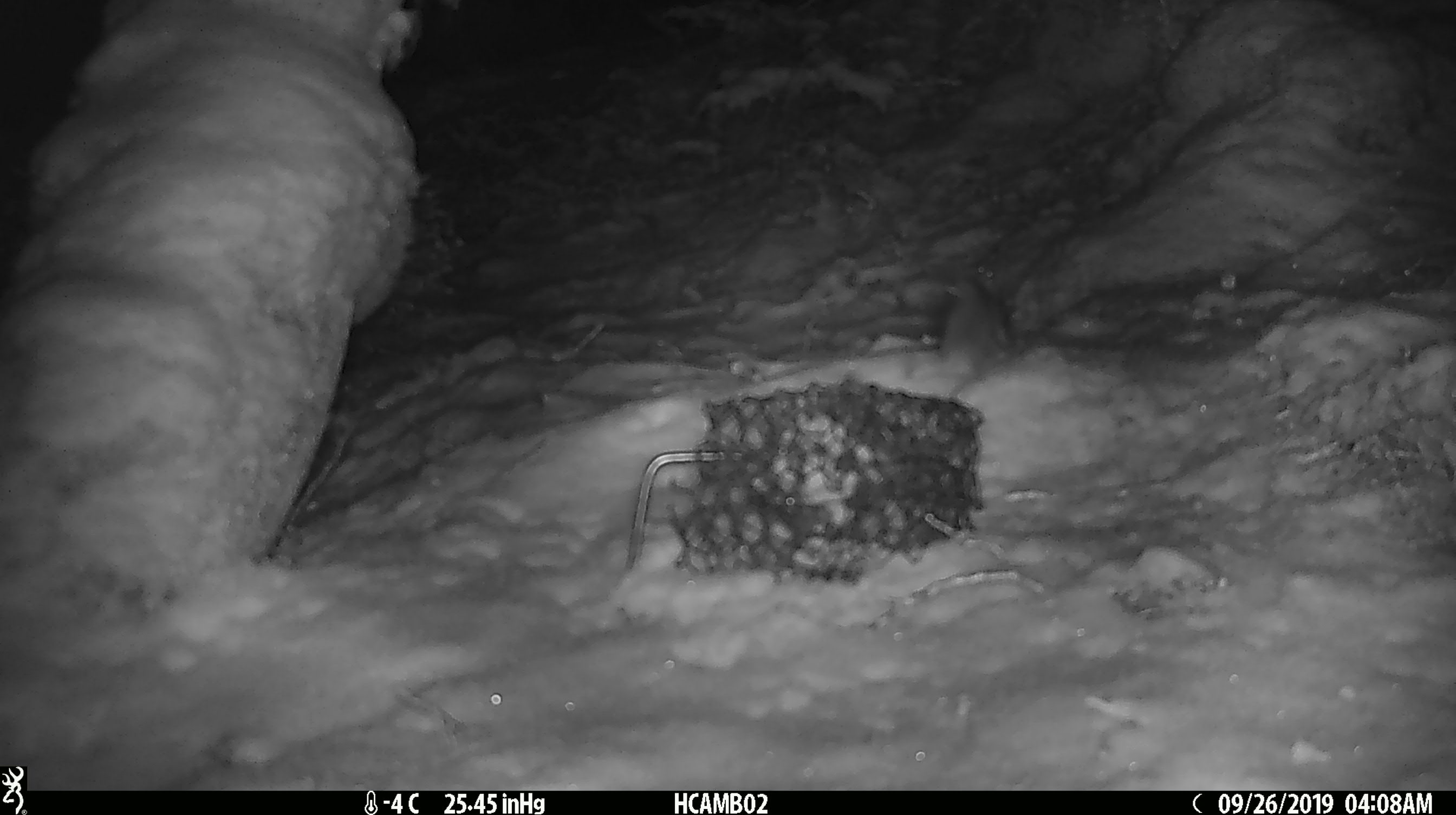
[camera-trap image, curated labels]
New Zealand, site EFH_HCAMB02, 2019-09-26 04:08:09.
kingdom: Animalia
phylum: Chordata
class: Mammalia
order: Rodentia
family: Muridae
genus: Mus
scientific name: Mus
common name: mouse